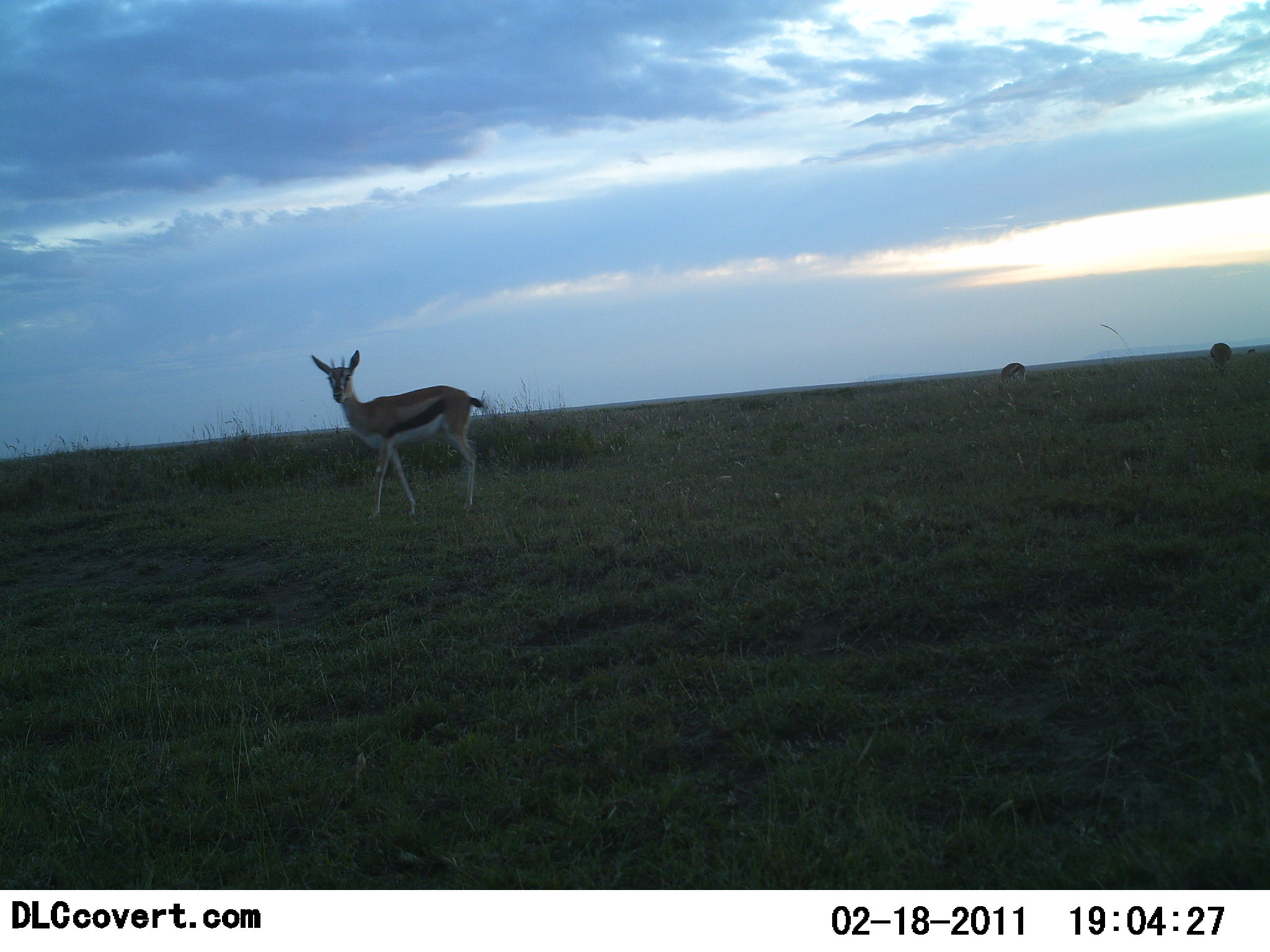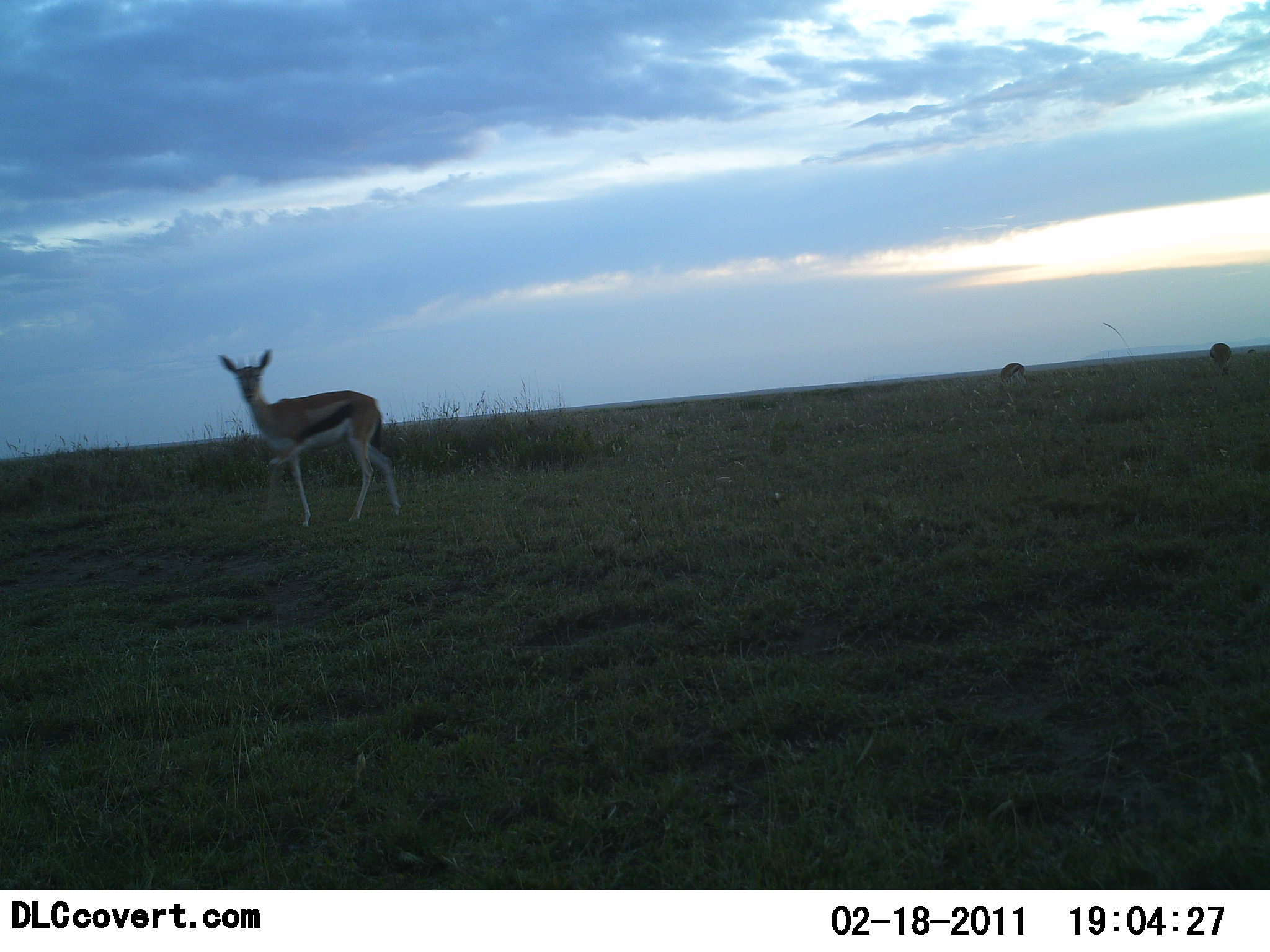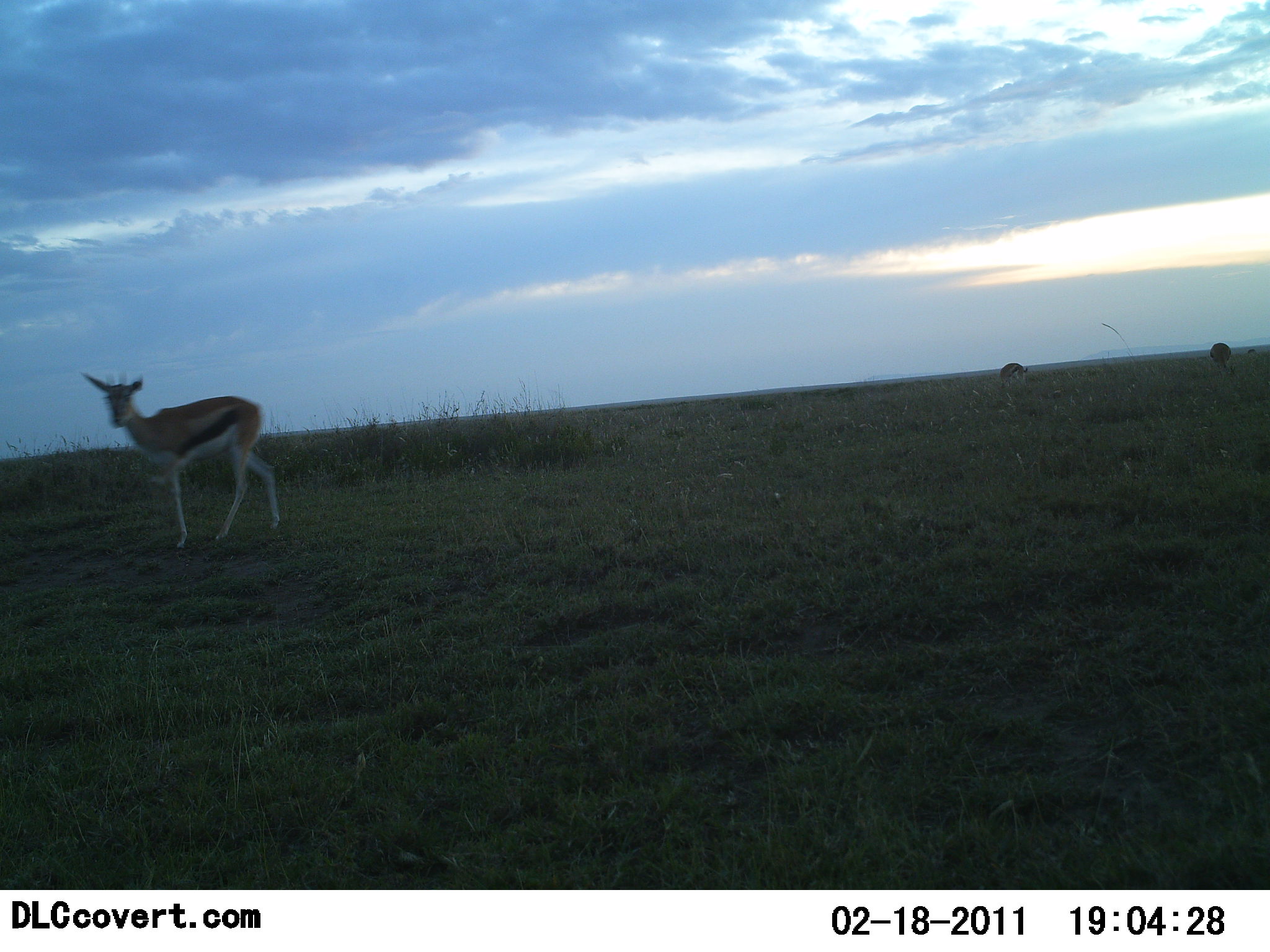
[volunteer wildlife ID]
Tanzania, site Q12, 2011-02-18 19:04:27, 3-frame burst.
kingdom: Animalia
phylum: Chordata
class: Mammalia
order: Artiodactyla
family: Bovidae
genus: Eudorcas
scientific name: Eudorcas thomsonii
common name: thomson's gazelle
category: gazellethomsons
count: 3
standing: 46%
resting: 0%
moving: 69%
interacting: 0%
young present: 8%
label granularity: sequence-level